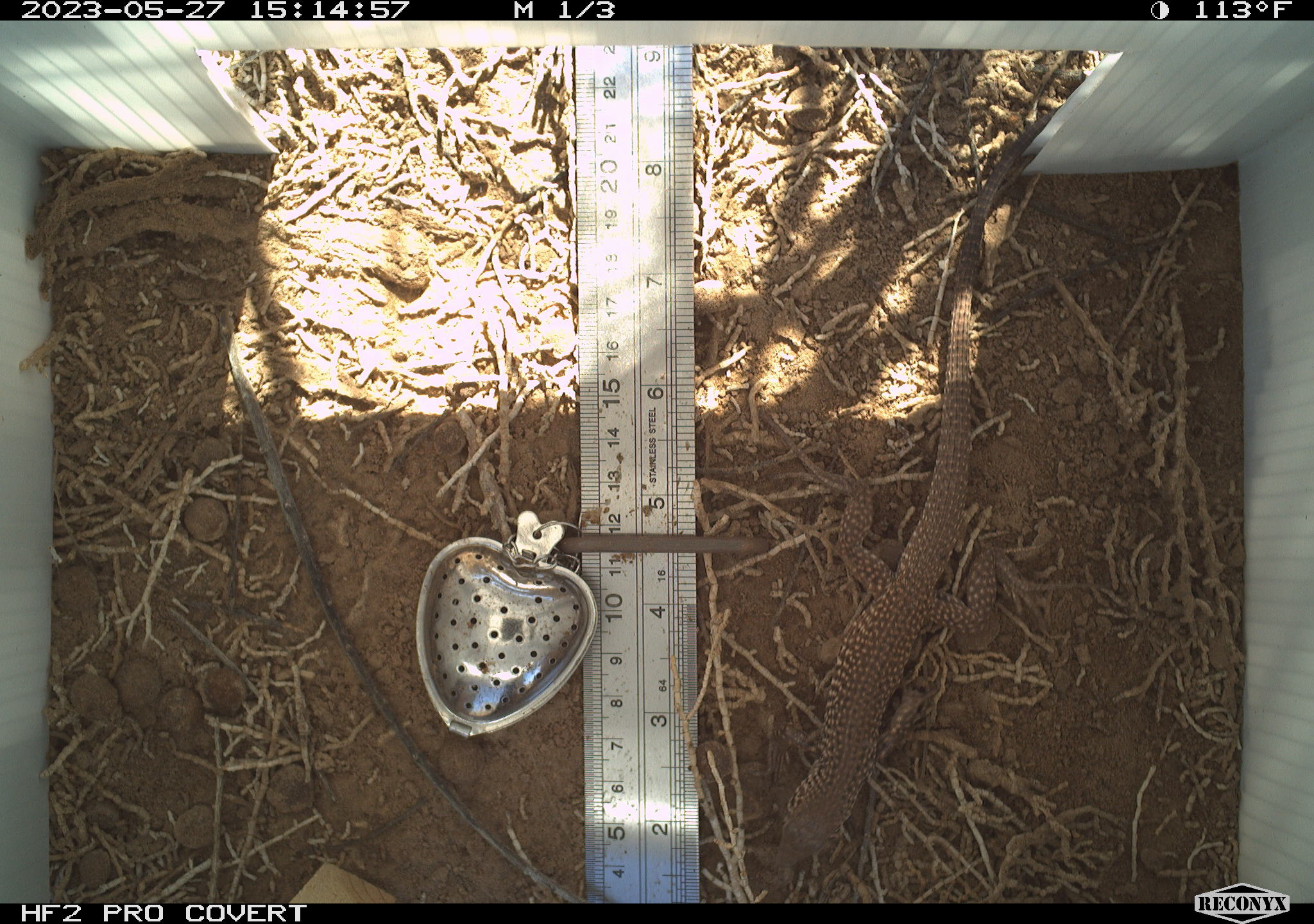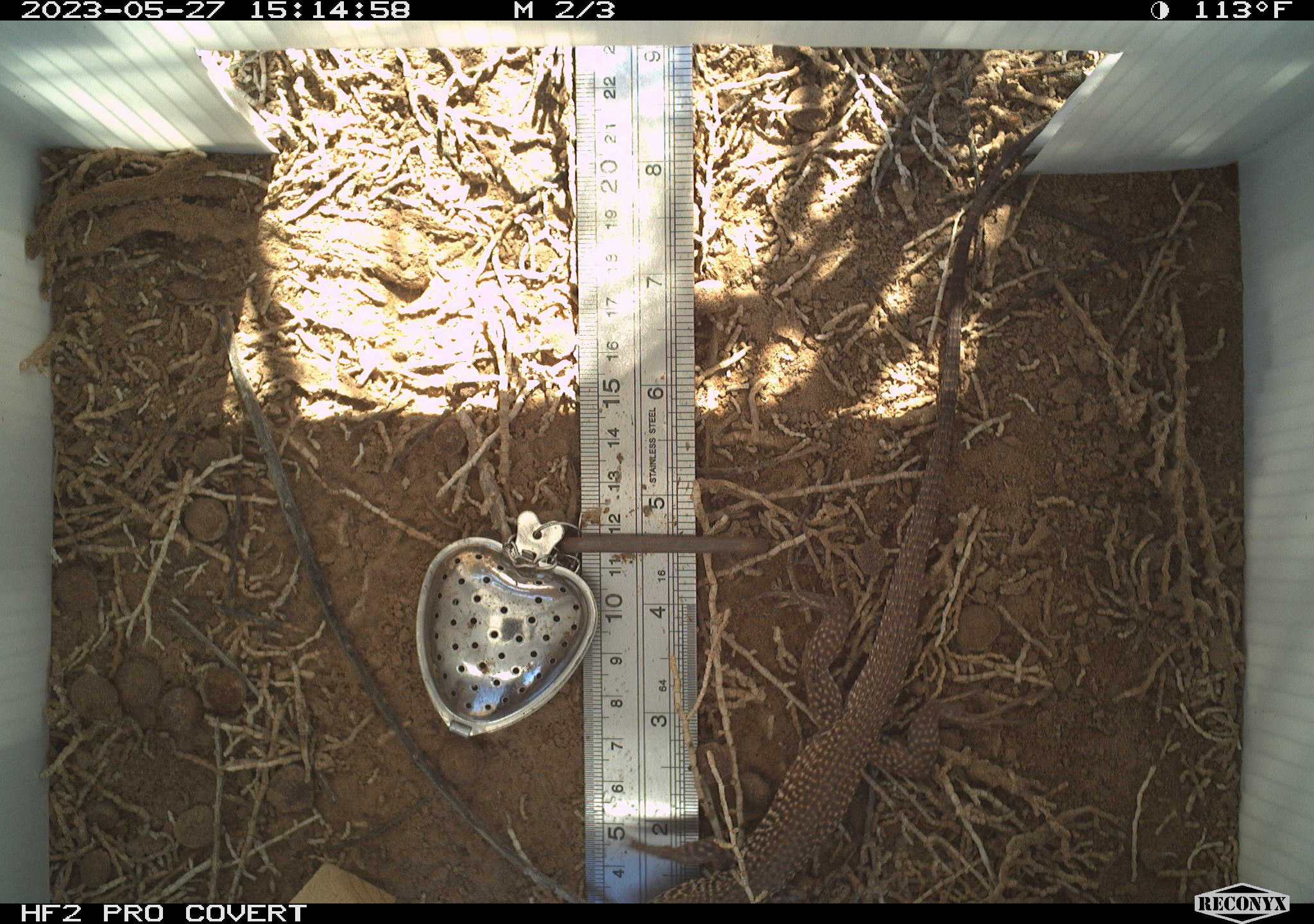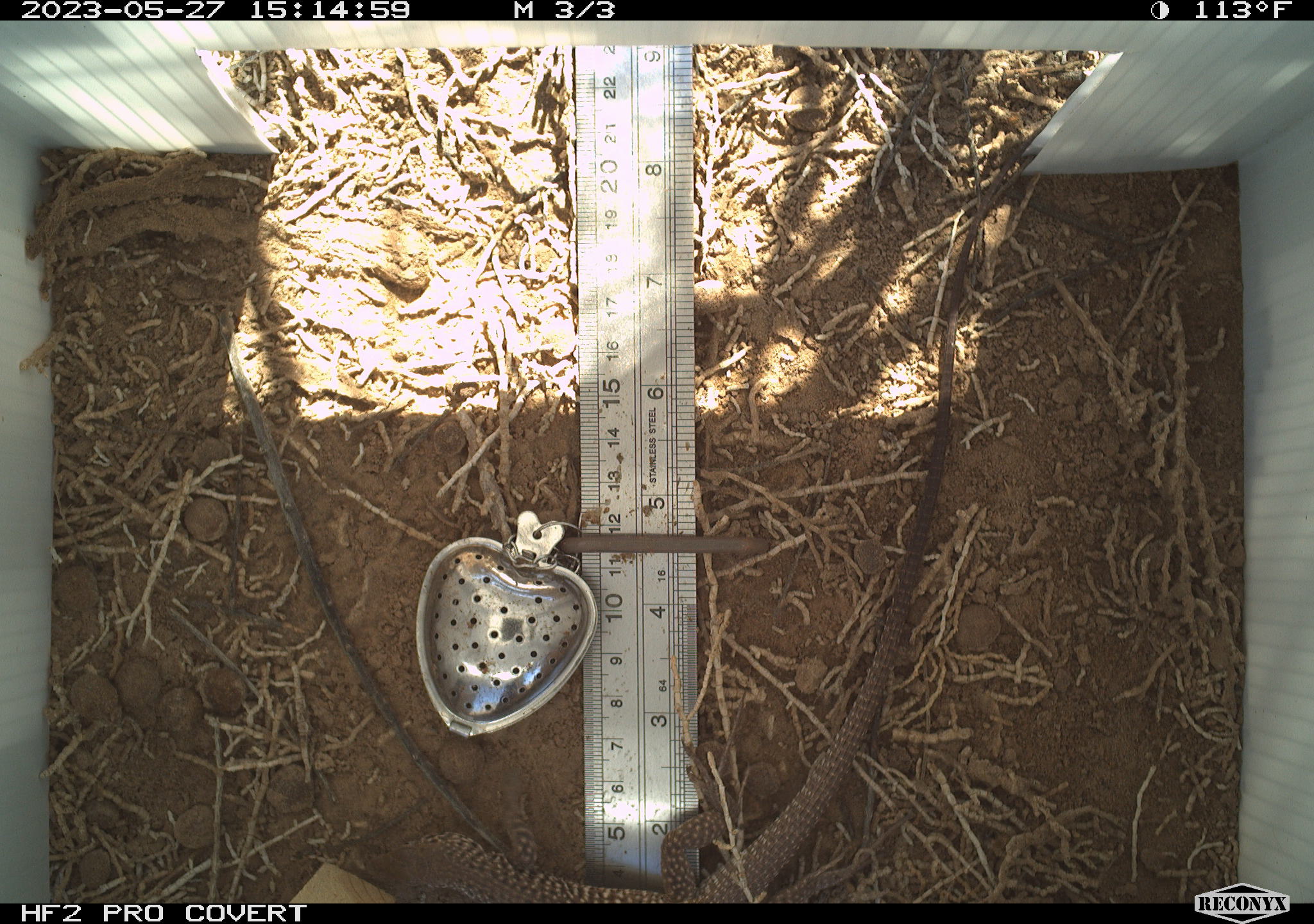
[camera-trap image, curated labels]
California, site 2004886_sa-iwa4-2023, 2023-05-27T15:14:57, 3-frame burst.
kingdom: Animalia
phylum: Chordata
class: Reptilia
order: Squamata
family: Teiidae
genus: Aspidoscelis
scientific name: Aspidoscelis tigris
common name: western whiptail